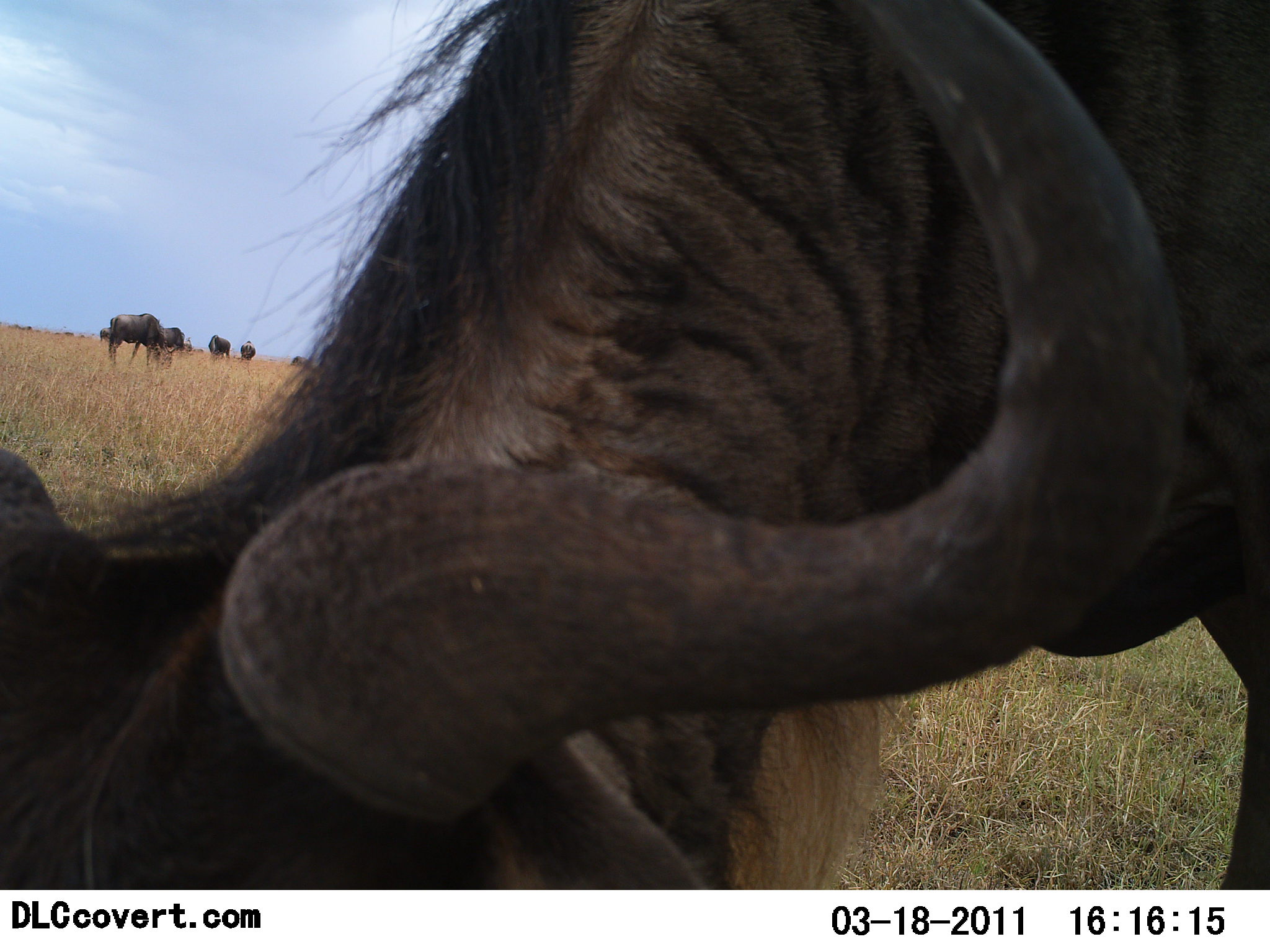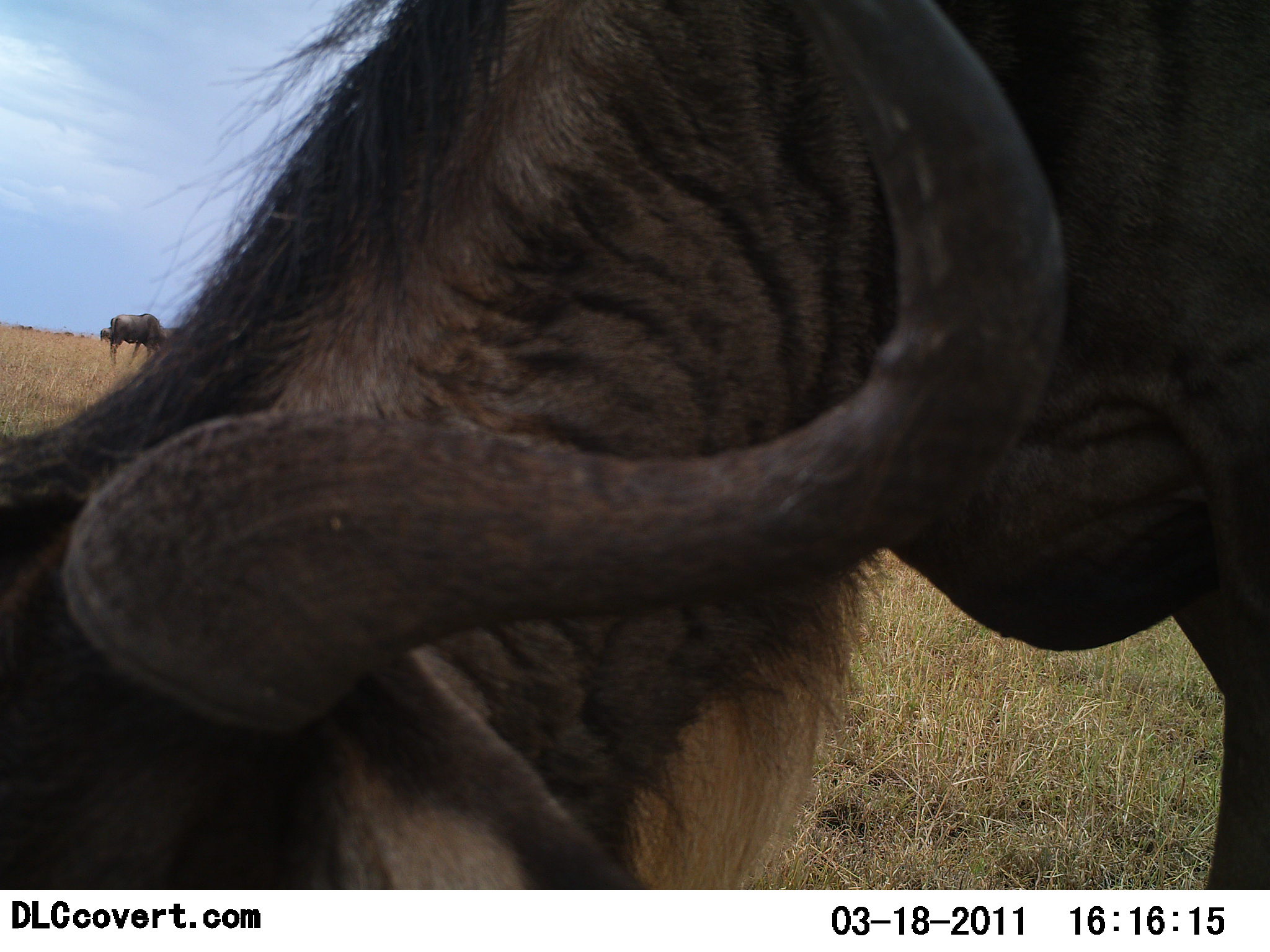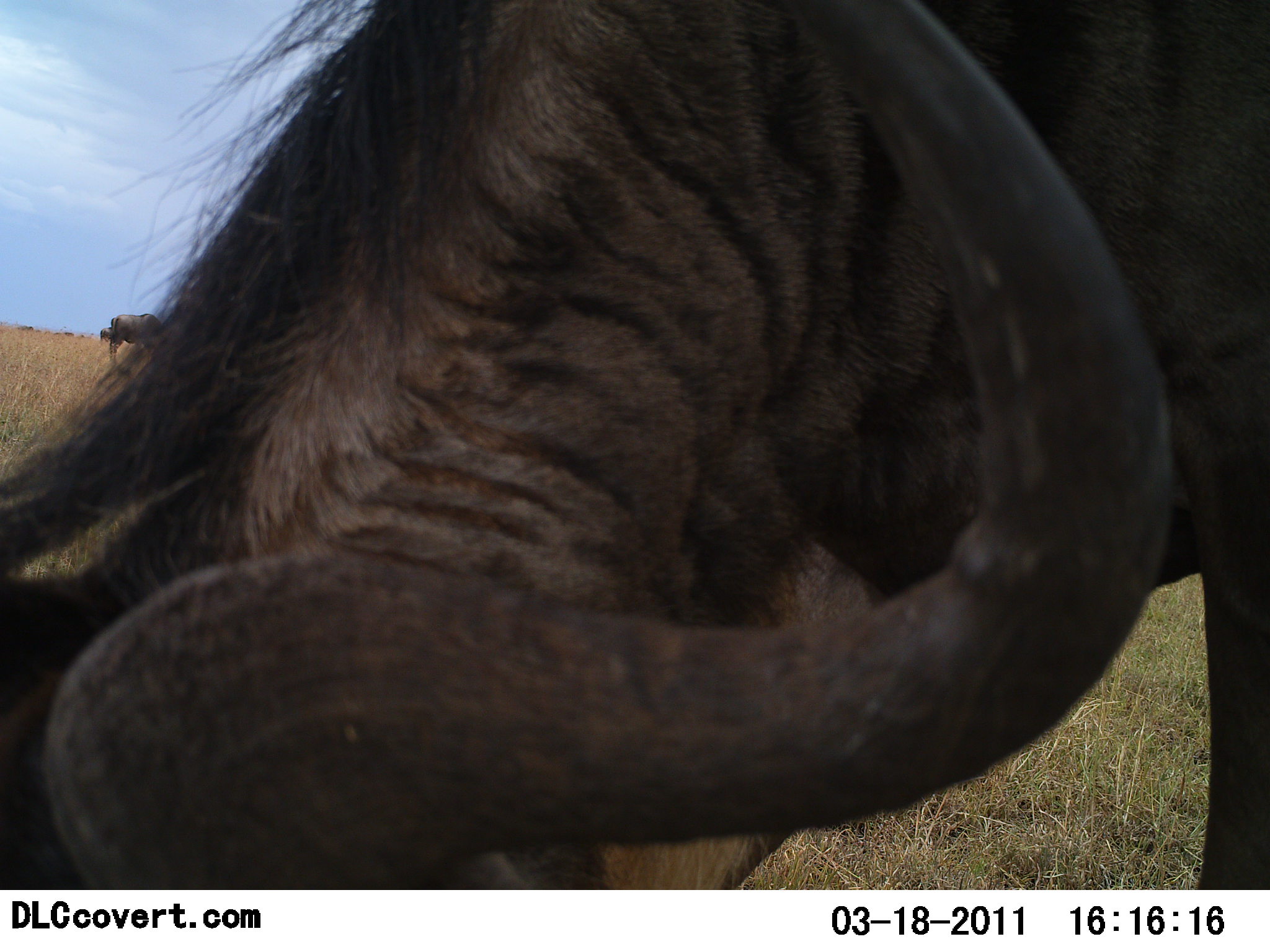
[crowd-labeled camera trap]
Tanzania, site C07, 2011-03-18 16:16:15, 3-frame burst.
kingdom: Animalia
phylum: Chordata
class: Mammalia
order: Artiodactyla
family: Bovidae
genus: Connochaetes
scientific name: Connochaetes taurinus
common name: blue wildebeest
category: wildebeest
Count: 2.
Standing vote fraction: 33%.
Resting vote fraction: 0%.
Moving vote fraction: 17%.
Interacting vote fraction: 0%.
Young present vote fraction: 0%.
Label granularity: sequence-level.